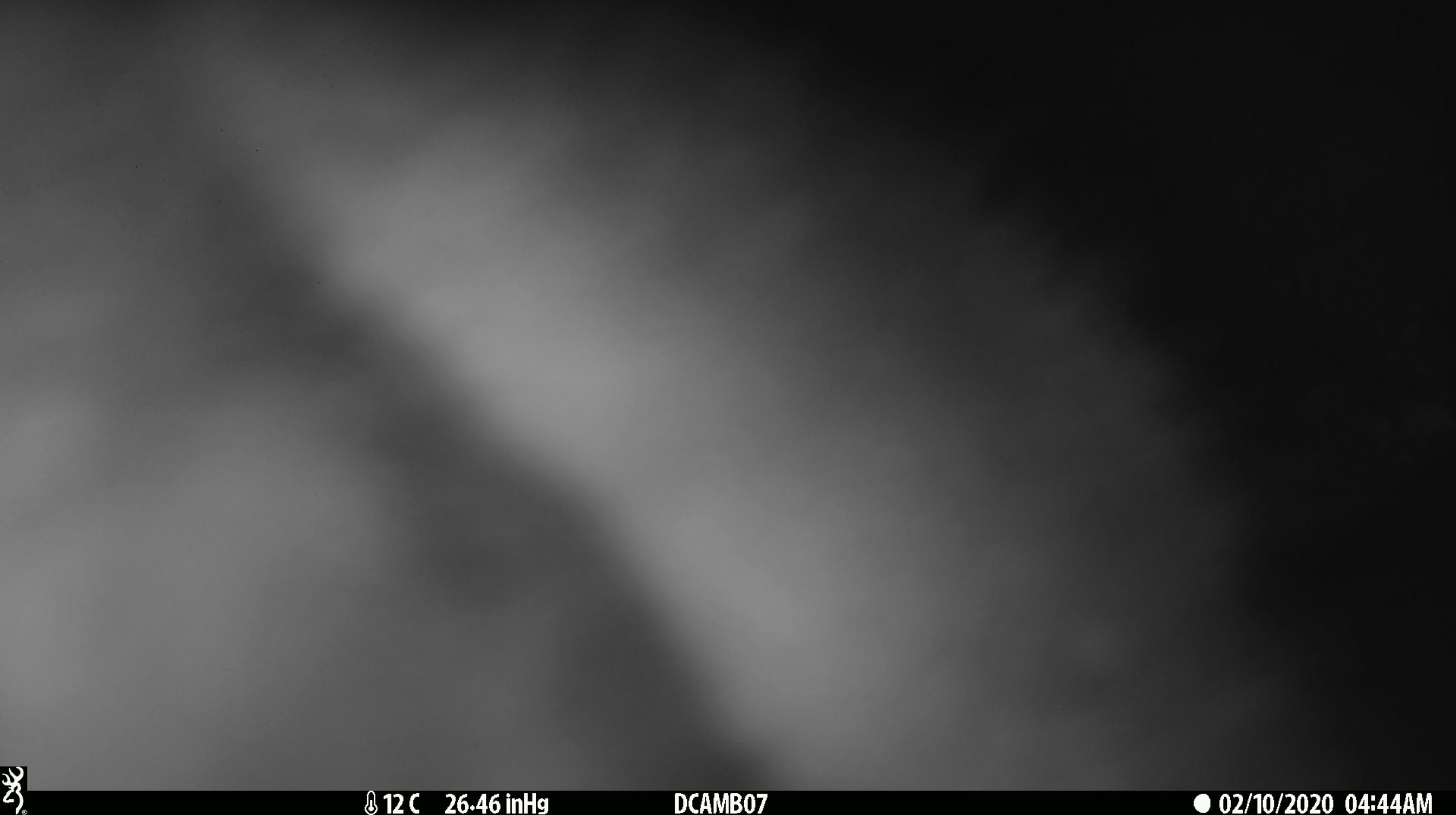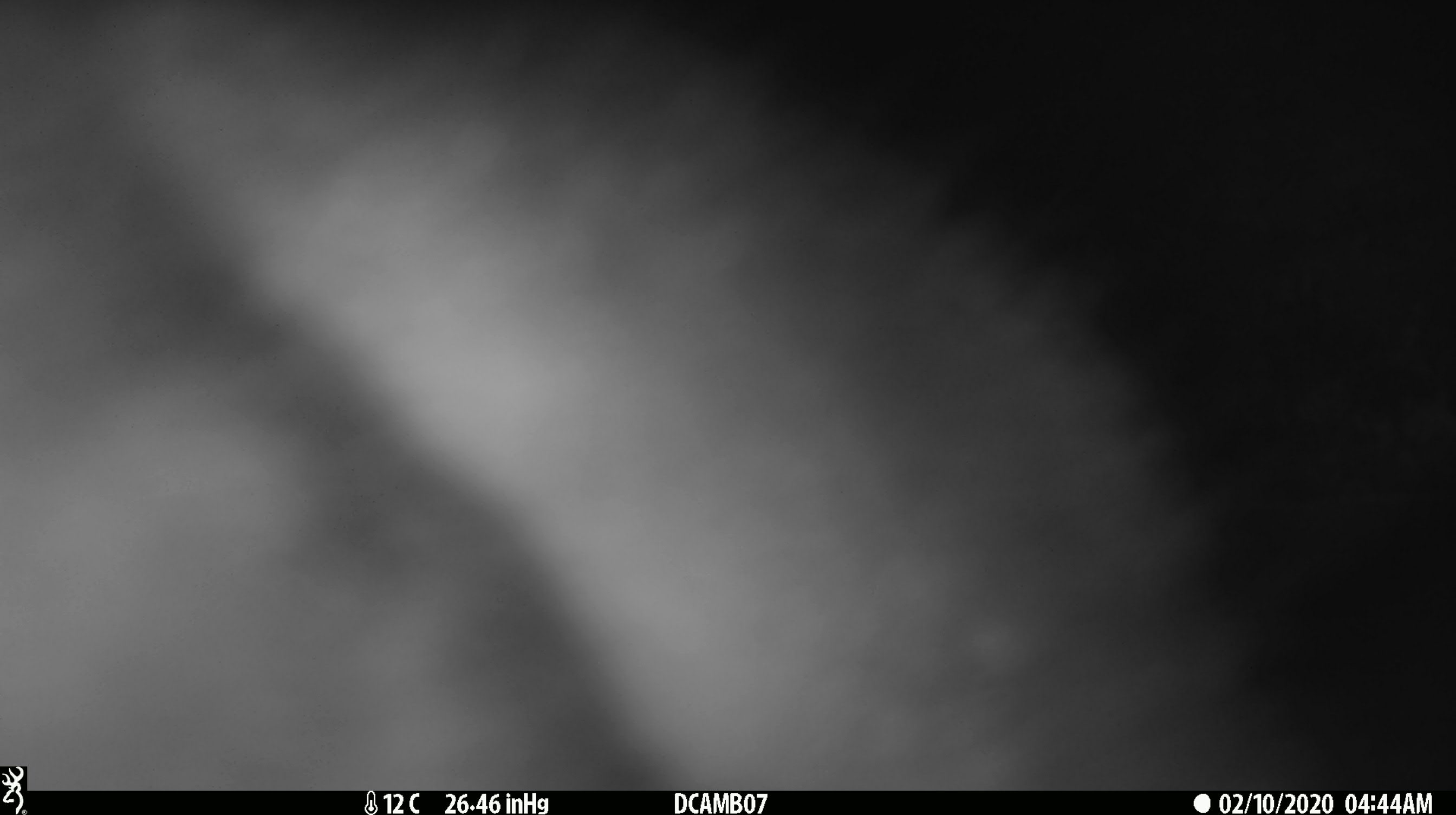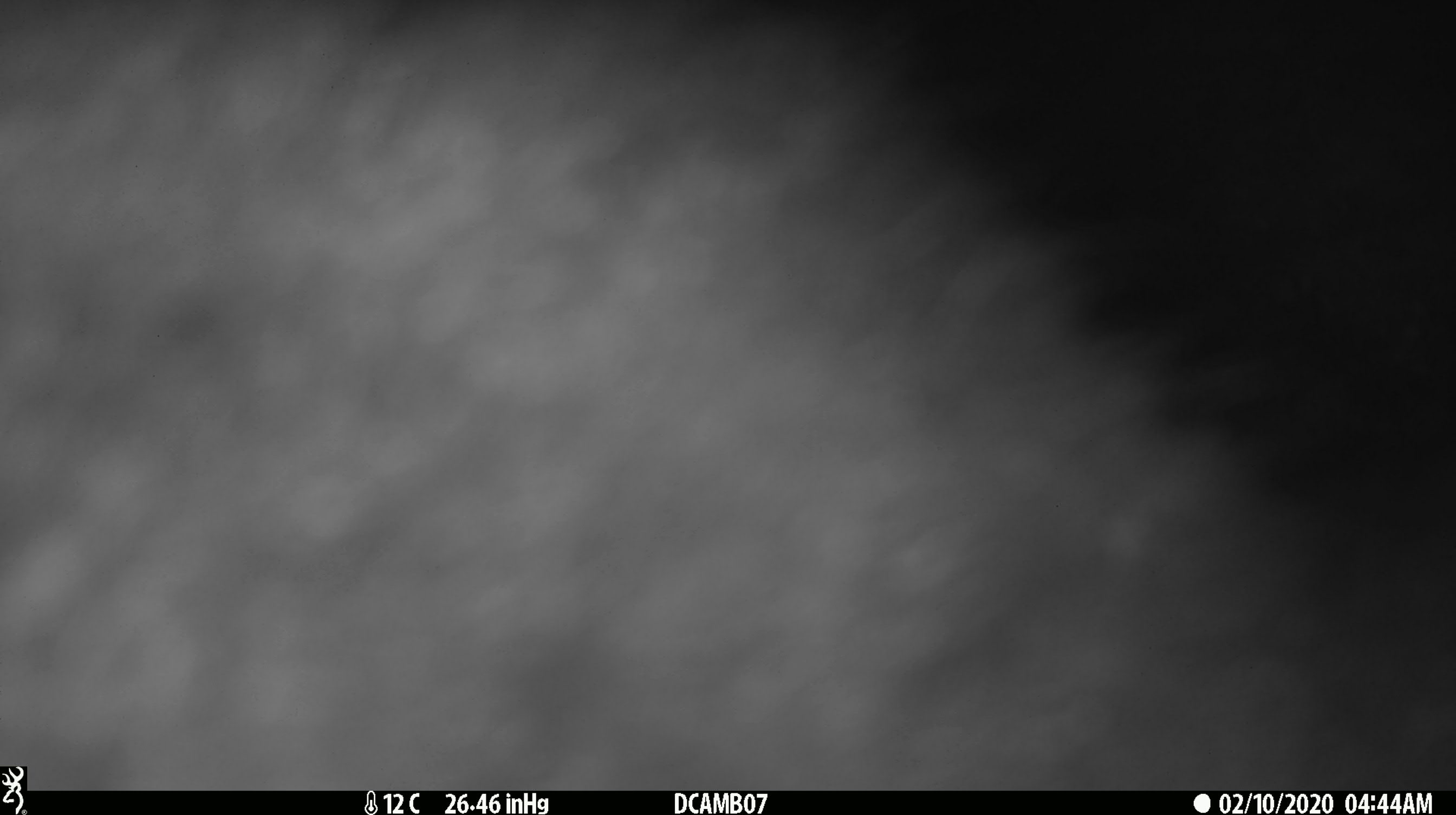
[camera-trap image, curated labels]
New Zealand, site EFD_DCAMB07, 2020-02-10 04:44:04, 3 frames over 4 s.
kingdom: Animalia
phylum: Chordata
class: Mammalia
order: Diprotodontia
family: Phalangeridae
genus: Trichosurus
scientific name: Trichosurus vulpecula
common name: common brushtail possum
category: possum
Possum (common brushtail possum) (Trichosurus vulpecula).